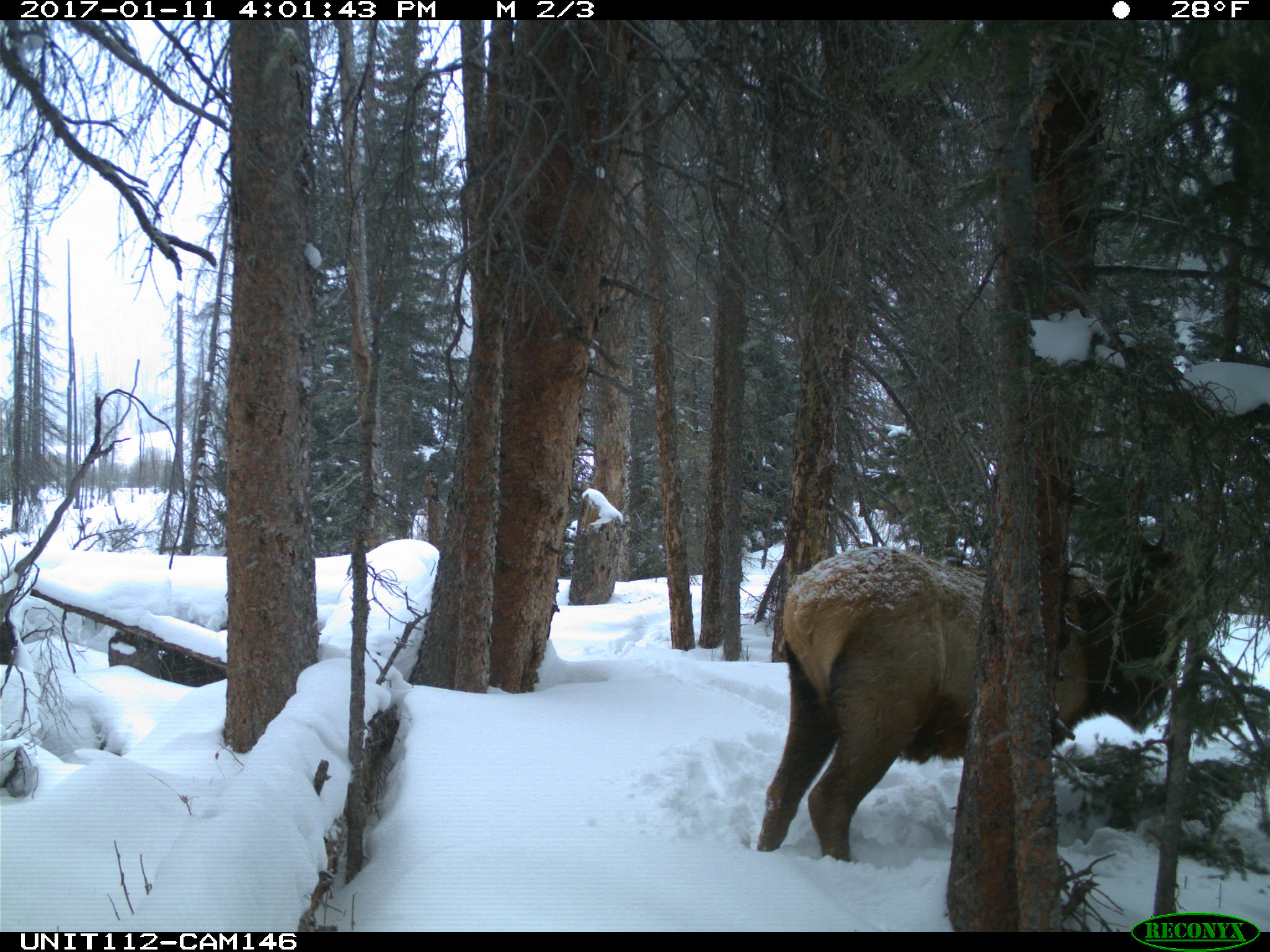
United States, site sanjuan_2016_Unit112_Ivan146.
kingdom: Animalia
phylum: Chordata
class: Mammalia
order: Artiodactyla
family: Cervidae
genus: Cervus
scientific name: Cervus elaphus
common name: red deer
Cervus elaphus (red deer).